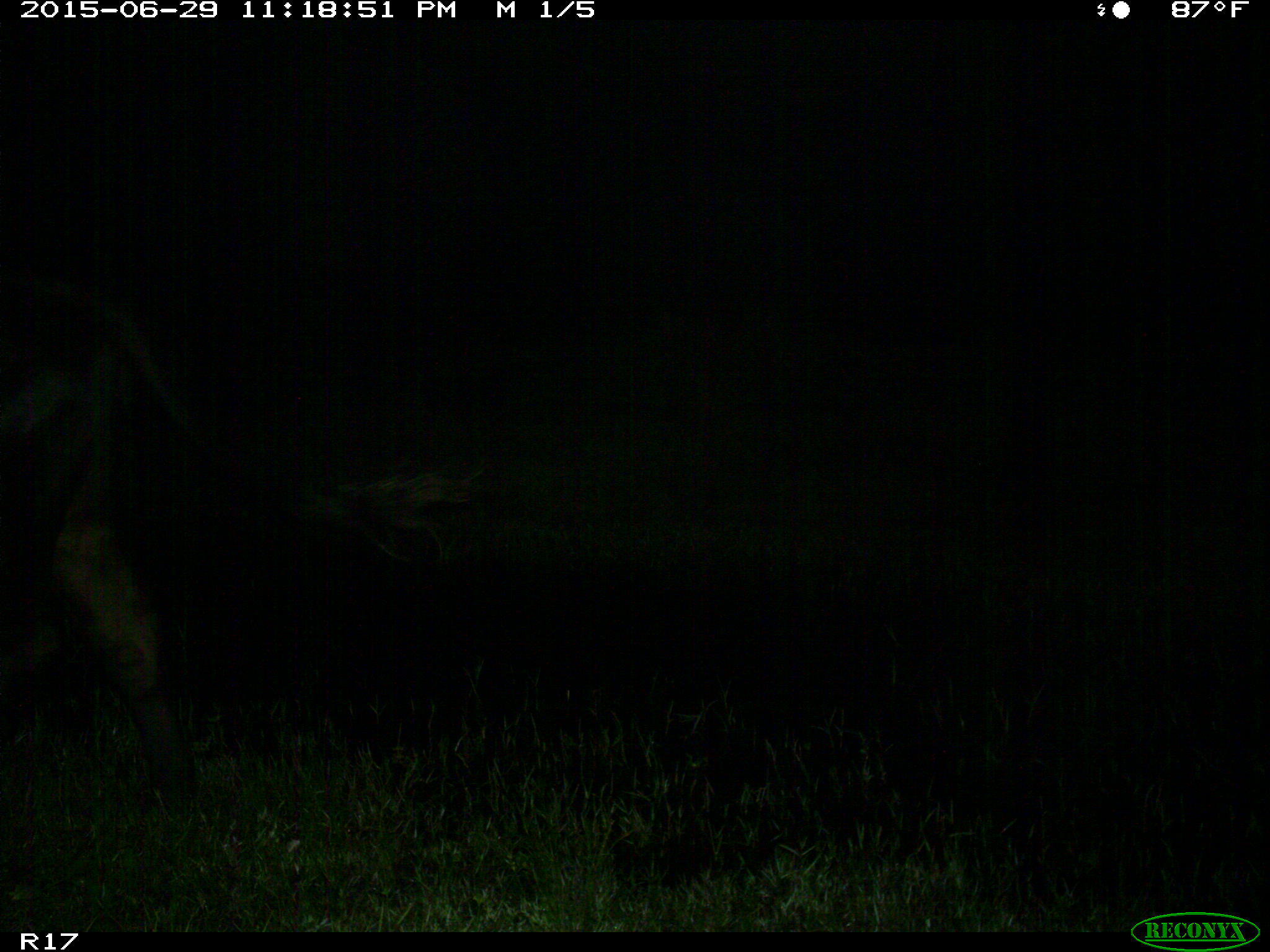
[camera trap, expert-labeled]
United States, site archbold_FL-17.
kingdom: Animalia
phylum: Chordata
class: Mammalia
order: Artiodactyla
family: Bovidae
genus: Bos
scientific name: Bos taurus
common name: domestic cow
Bos taurus (domestic cow).